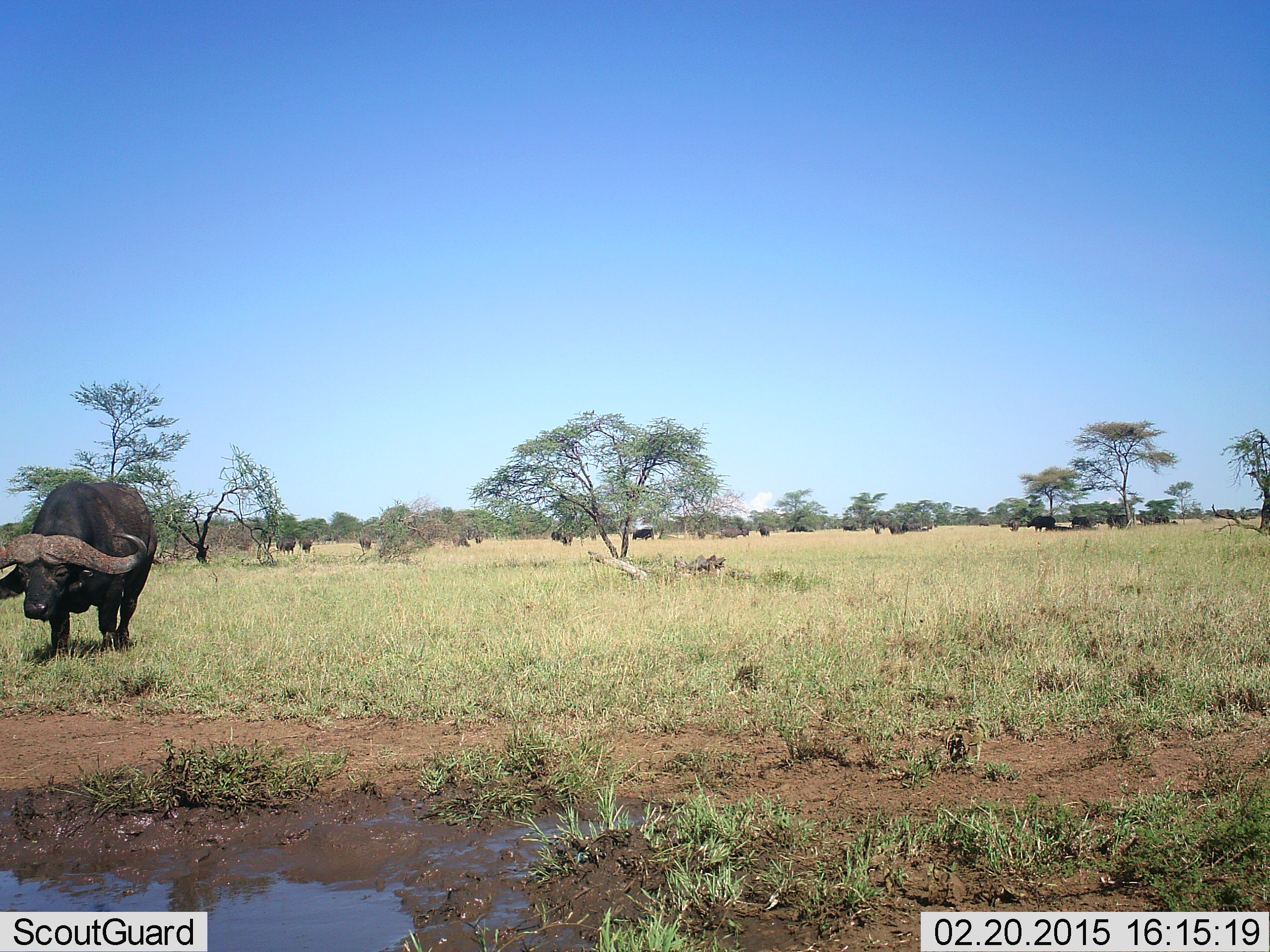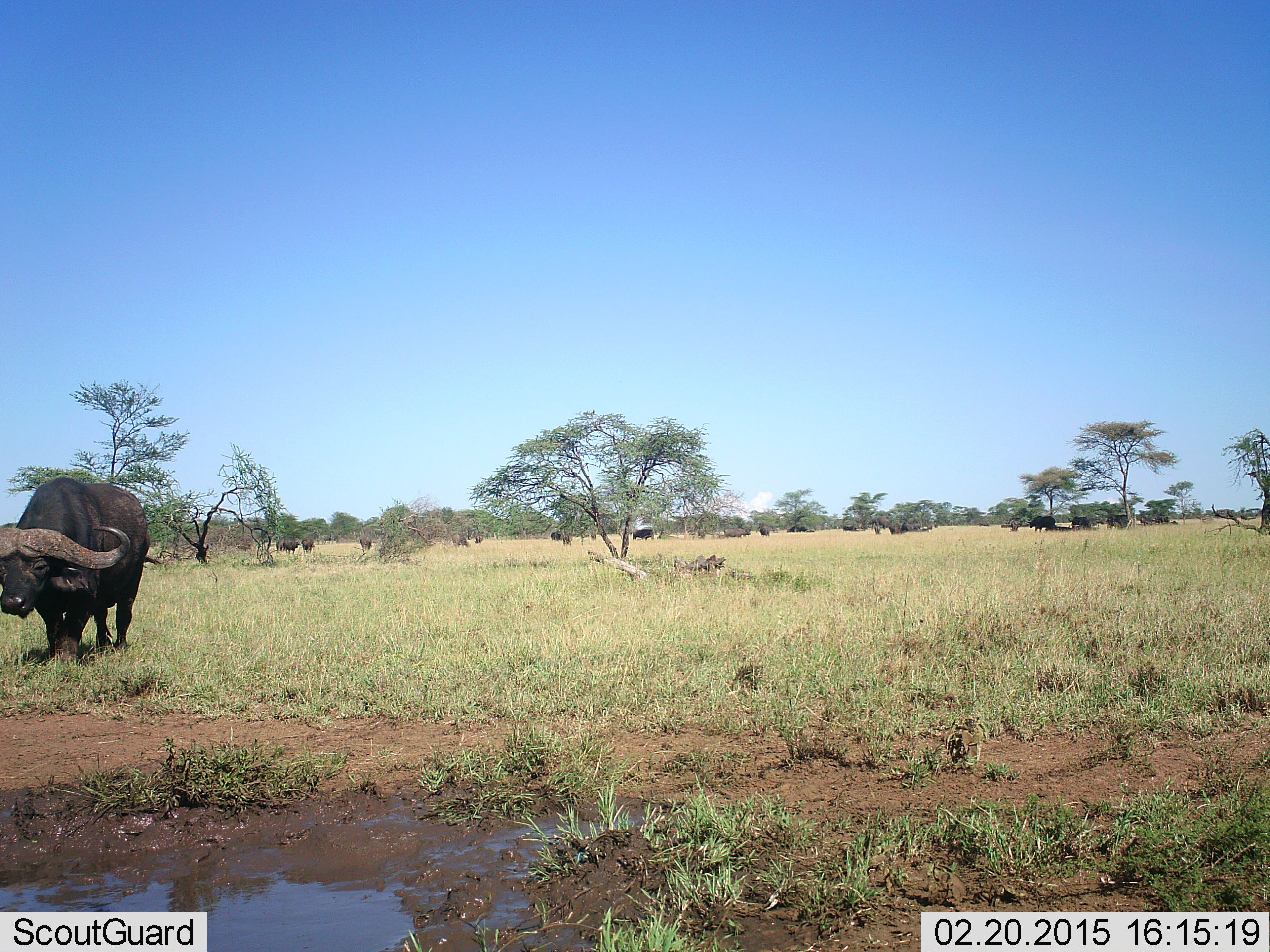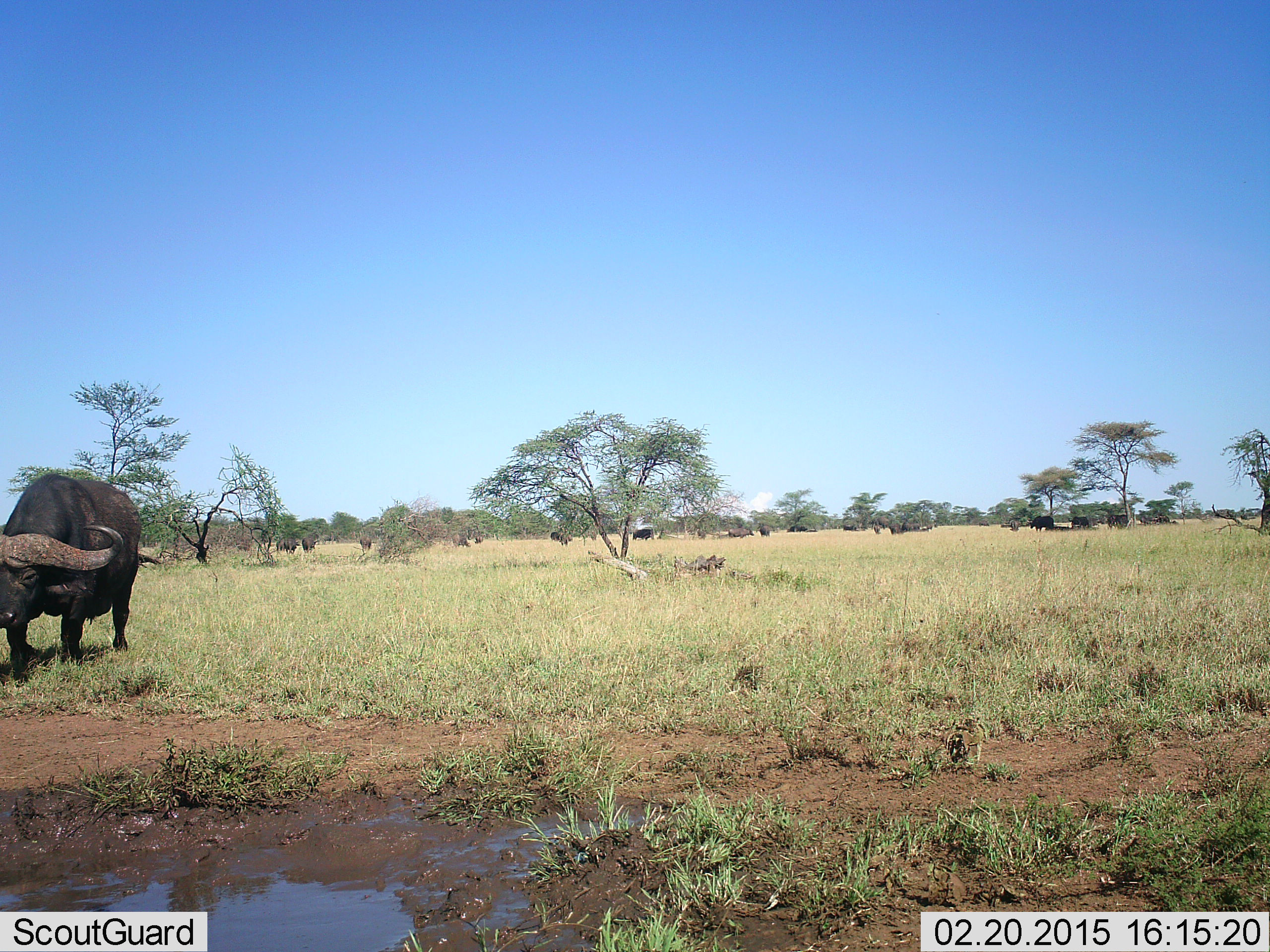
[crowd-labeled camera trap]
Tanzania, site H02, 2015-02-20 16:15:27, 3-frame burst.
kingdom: Animalia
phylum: Chordata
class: Mammalia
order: Artiodactyla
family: Bovidae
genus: Syncerus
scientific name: Syncerus caffer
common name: cape buffalo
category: buffalo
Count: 10.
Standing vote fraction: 36%.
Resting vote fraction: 9%.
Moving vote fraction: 64%.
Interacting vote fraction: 0%.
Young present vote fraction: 9%.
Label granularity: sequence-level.